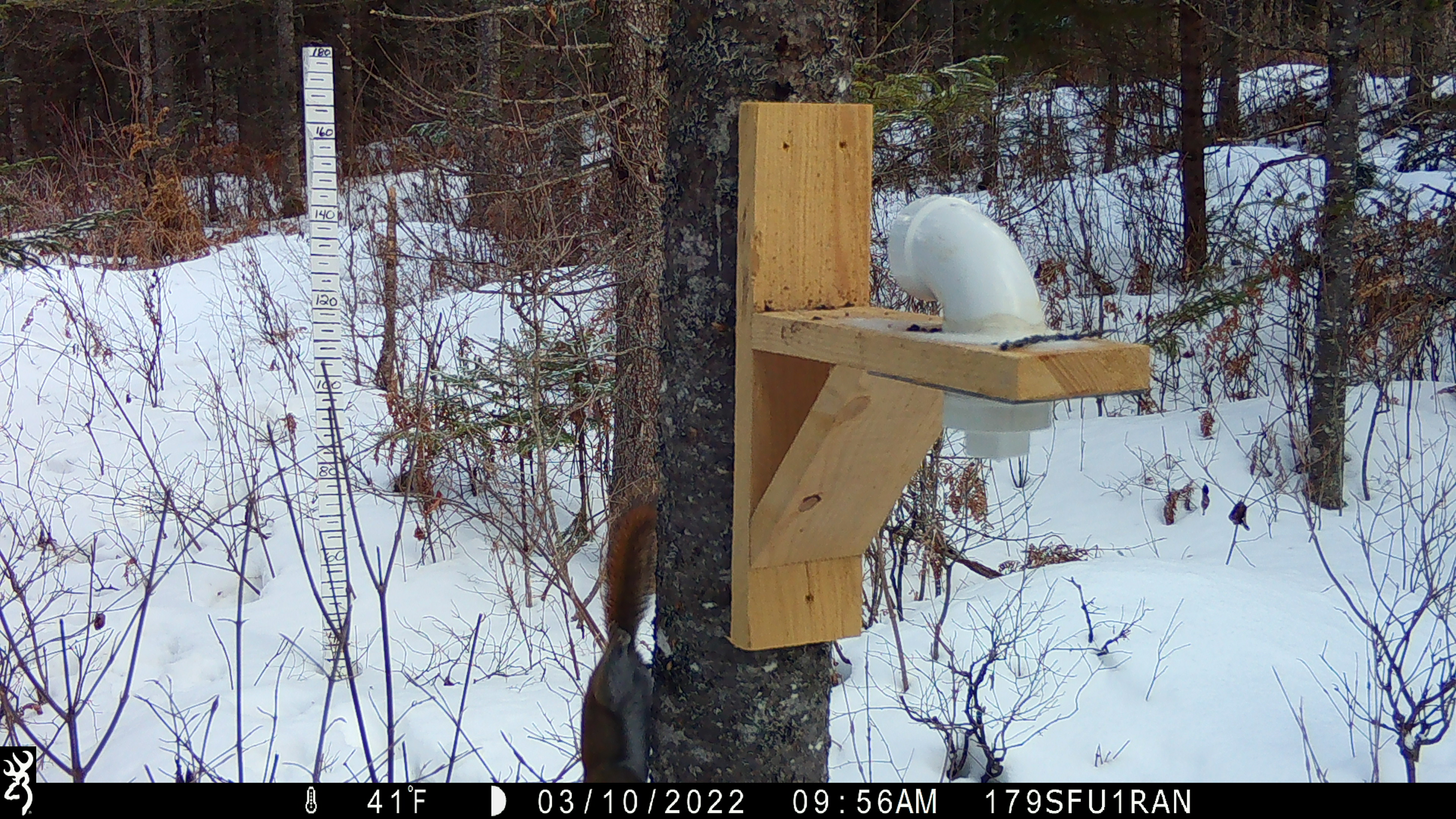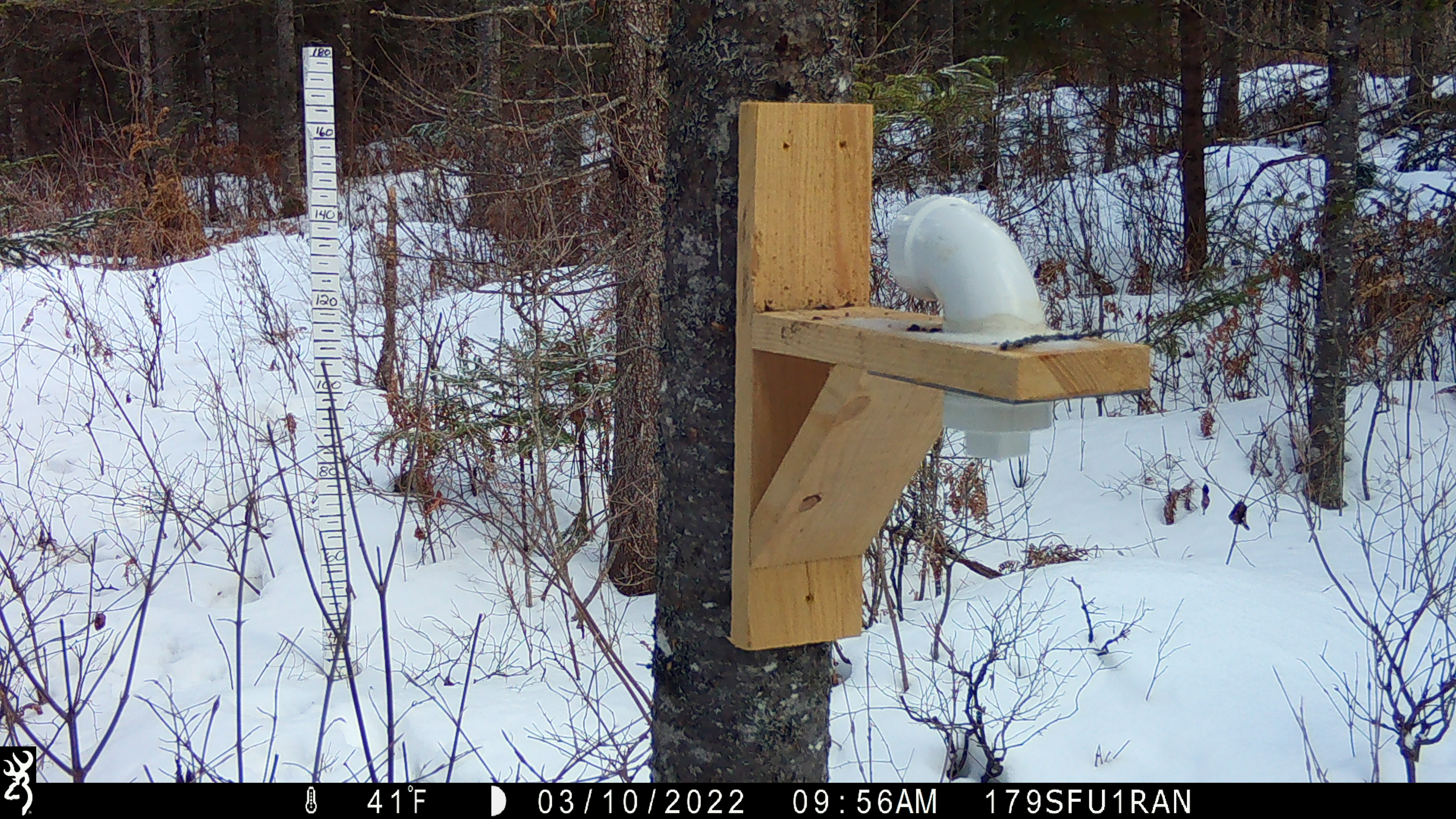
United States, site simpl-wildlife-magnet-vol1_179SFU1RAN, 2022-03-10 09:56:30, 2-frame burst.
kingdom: Animalia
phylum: Chordata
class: Mammalia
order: Rodentia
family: Sciuridae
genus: Tamiasciurus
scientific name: Tamiasciurus hudsonicus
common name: red squirrel